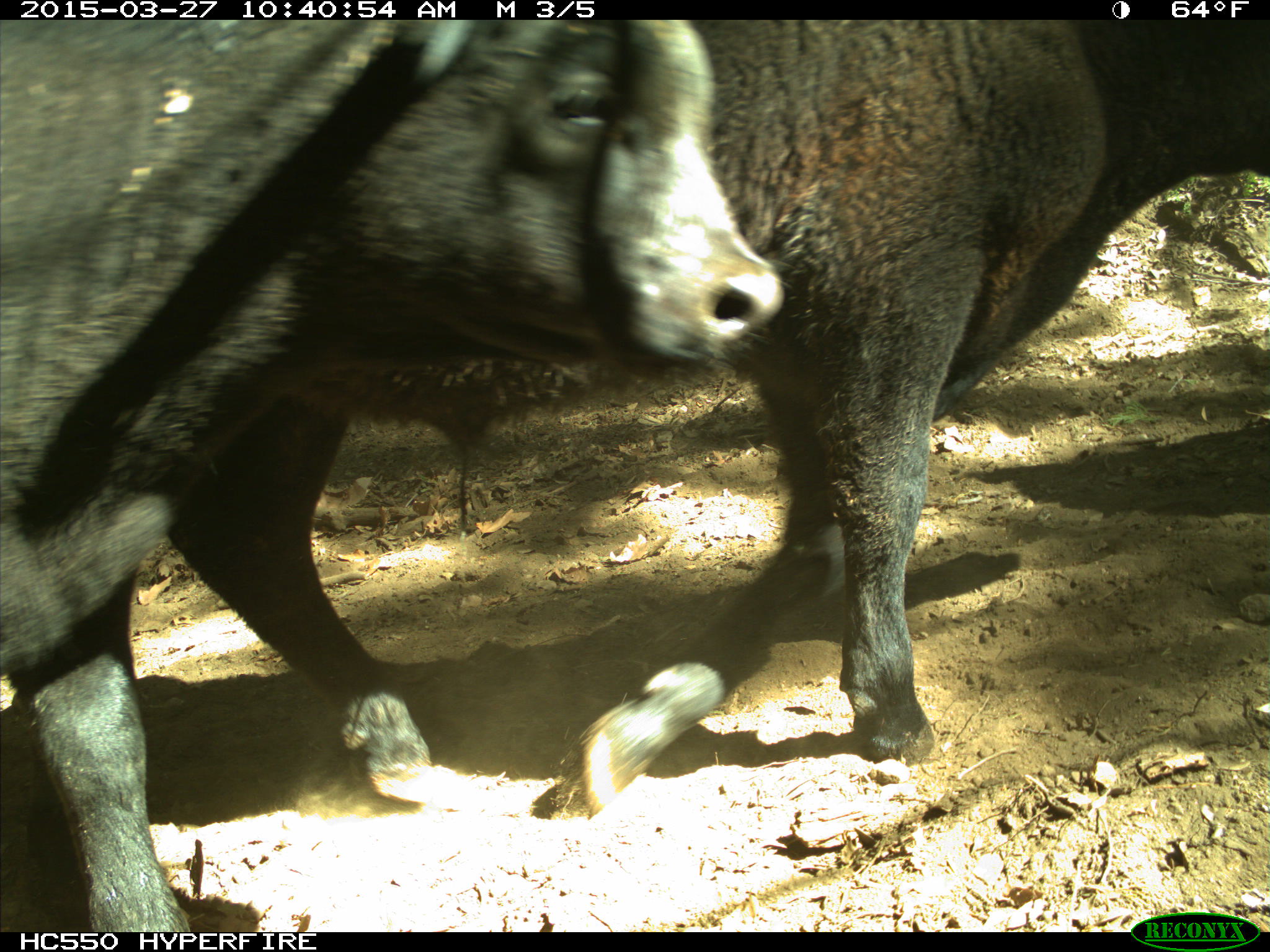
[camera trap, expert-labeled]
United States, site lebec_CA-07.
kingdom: Animalia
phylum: Chordata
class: Mammalia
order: Artiodactyla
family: Bovidae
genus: Bos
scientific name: Bos taurus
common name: domestic cow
Bos taurus (domestic cow).